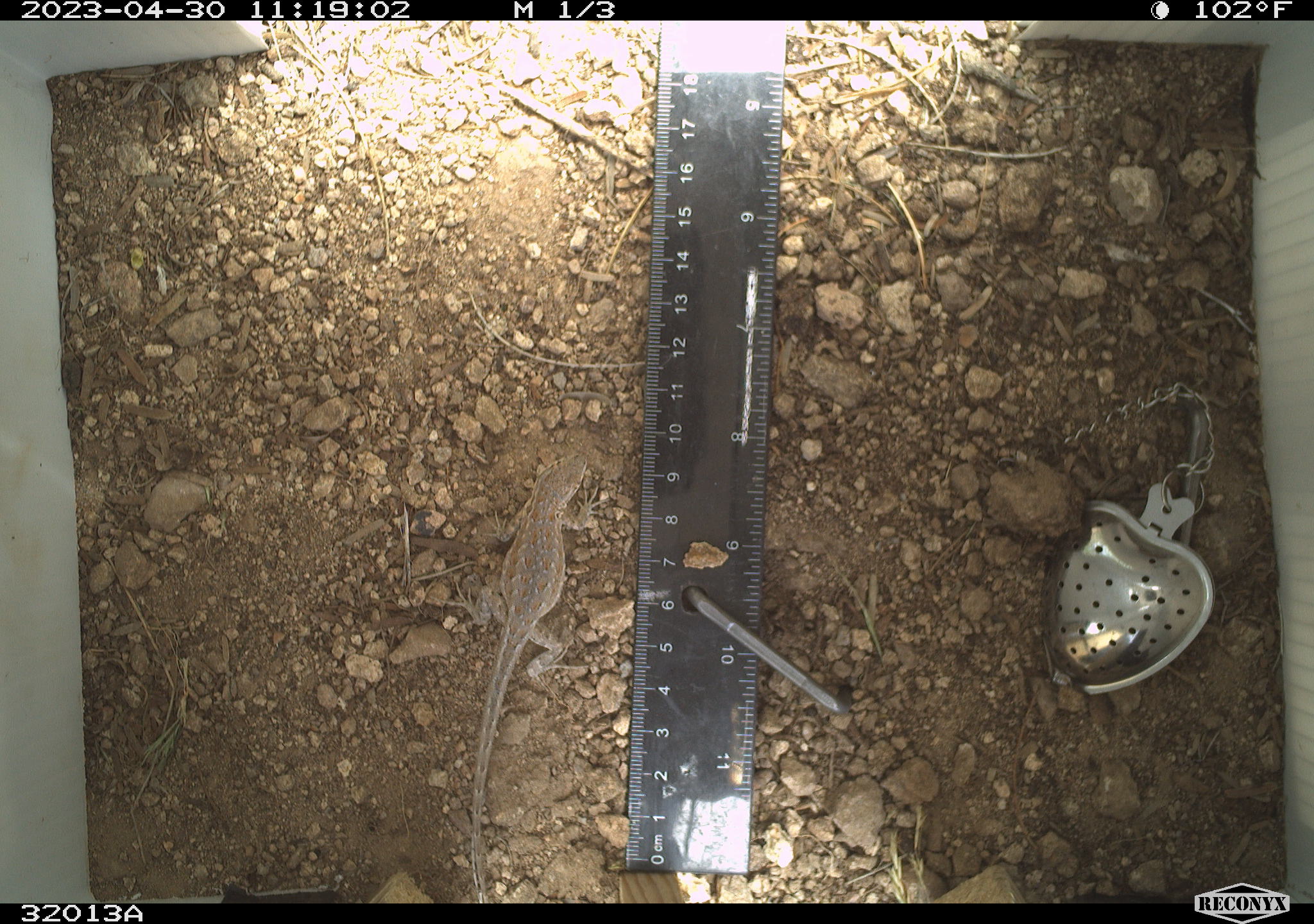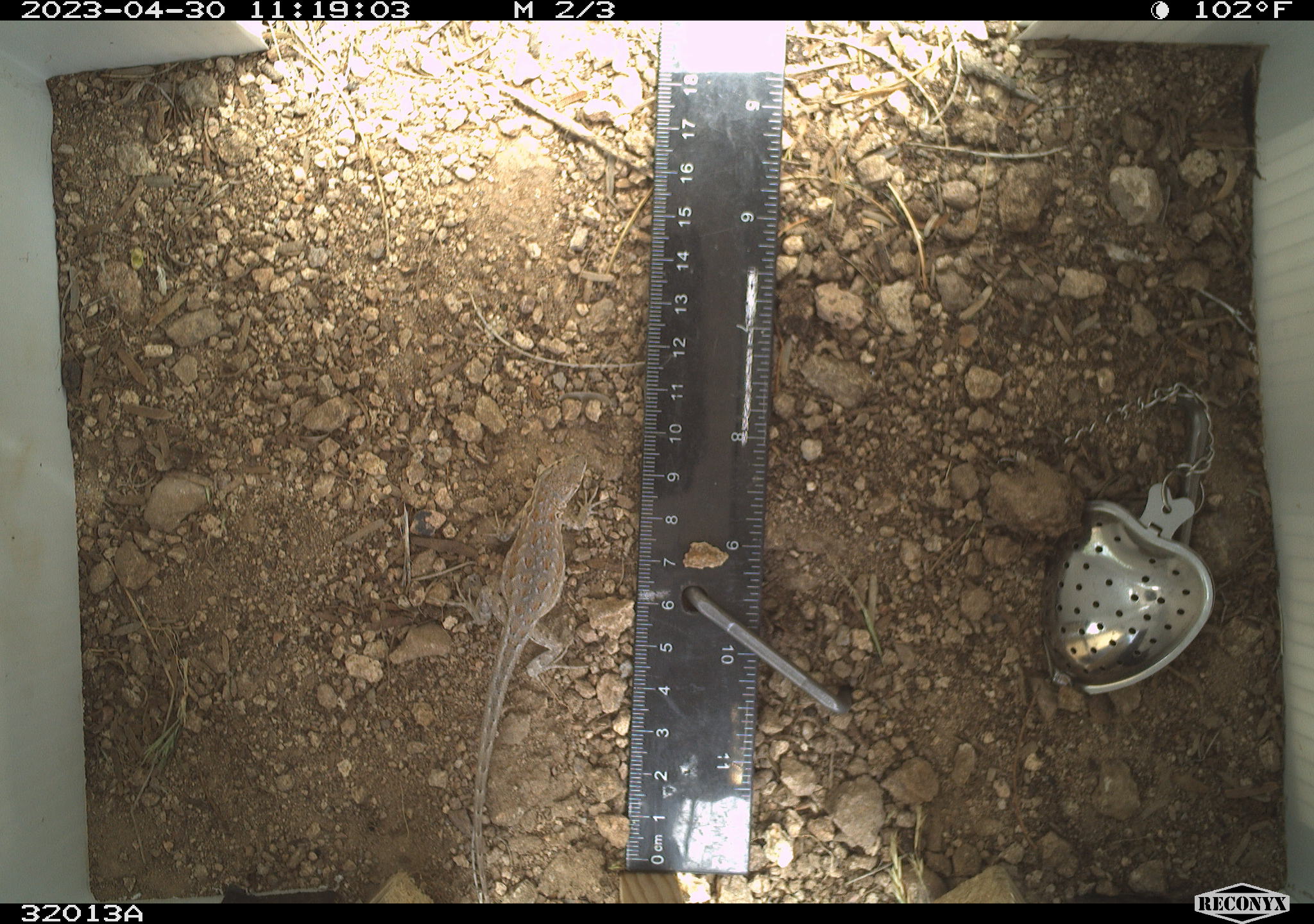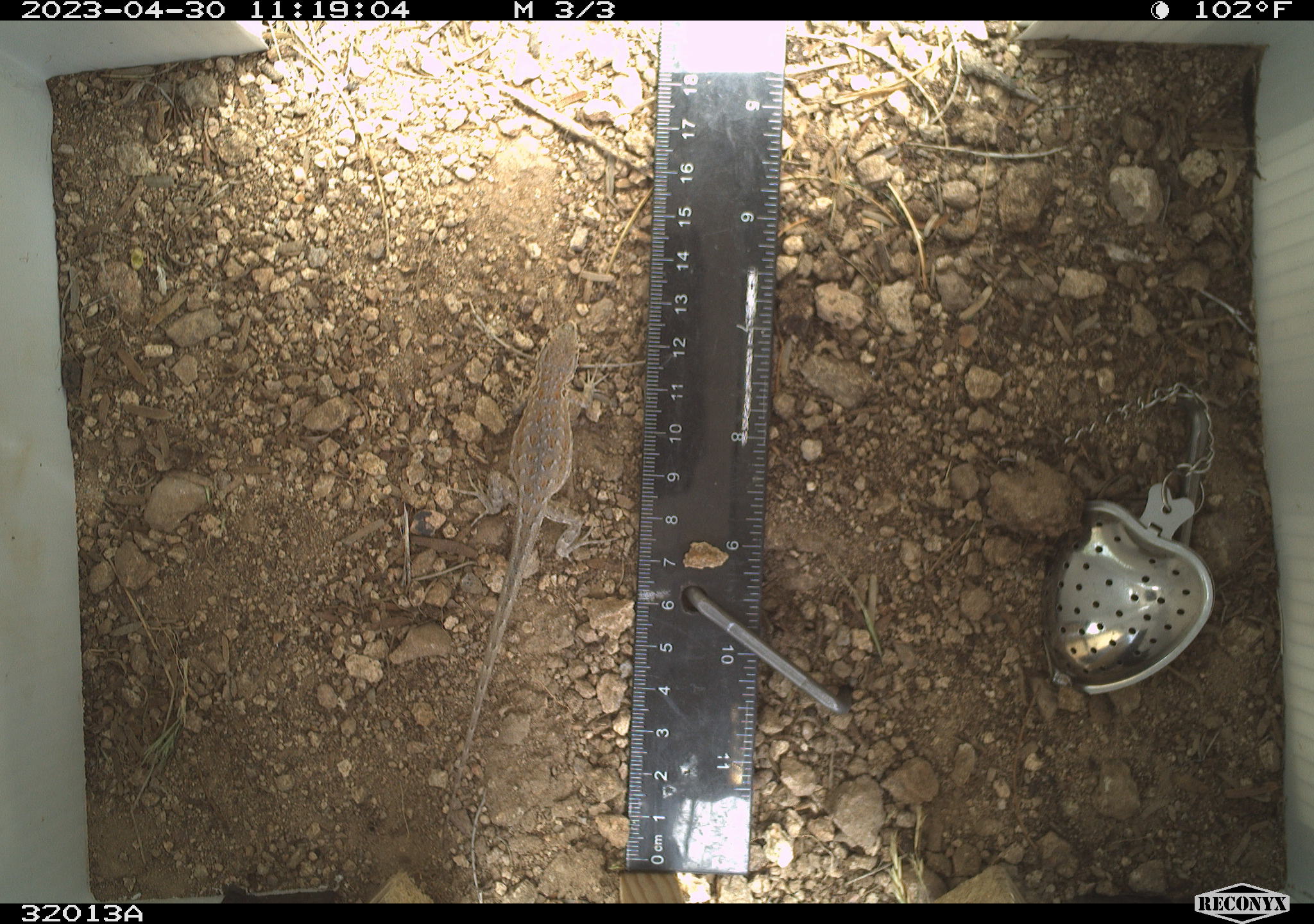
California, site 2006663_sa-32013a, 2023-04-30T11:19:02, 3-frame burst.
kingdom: Animalia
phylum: Chordata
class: Reptilia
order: Squamata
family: Phrynosomatidae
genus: Sceloporus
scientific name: Sceloporus graciosus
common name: common sagebrush lizard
Common sagebrush lizard (Sceloporus graciosus).